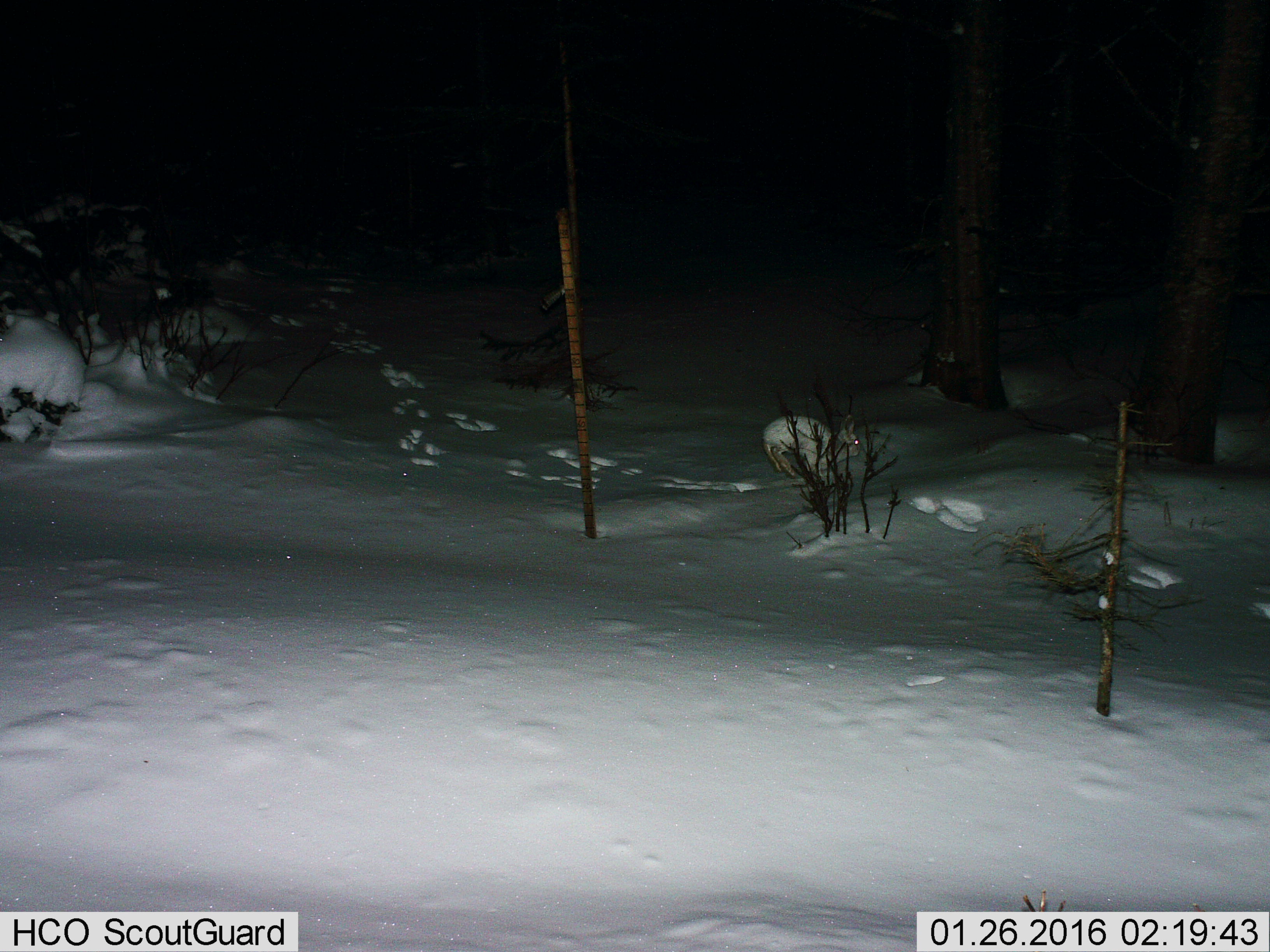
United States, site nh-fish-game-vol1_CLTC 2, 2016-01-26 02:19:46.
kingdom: Animalia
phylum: Chordata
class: Mammalia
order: Lagomorpha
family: Leporidae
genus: Lepus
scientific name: Lepus americanus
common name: snowshoe hare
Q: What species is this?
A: Snowshoe hare (Lepus americanus).